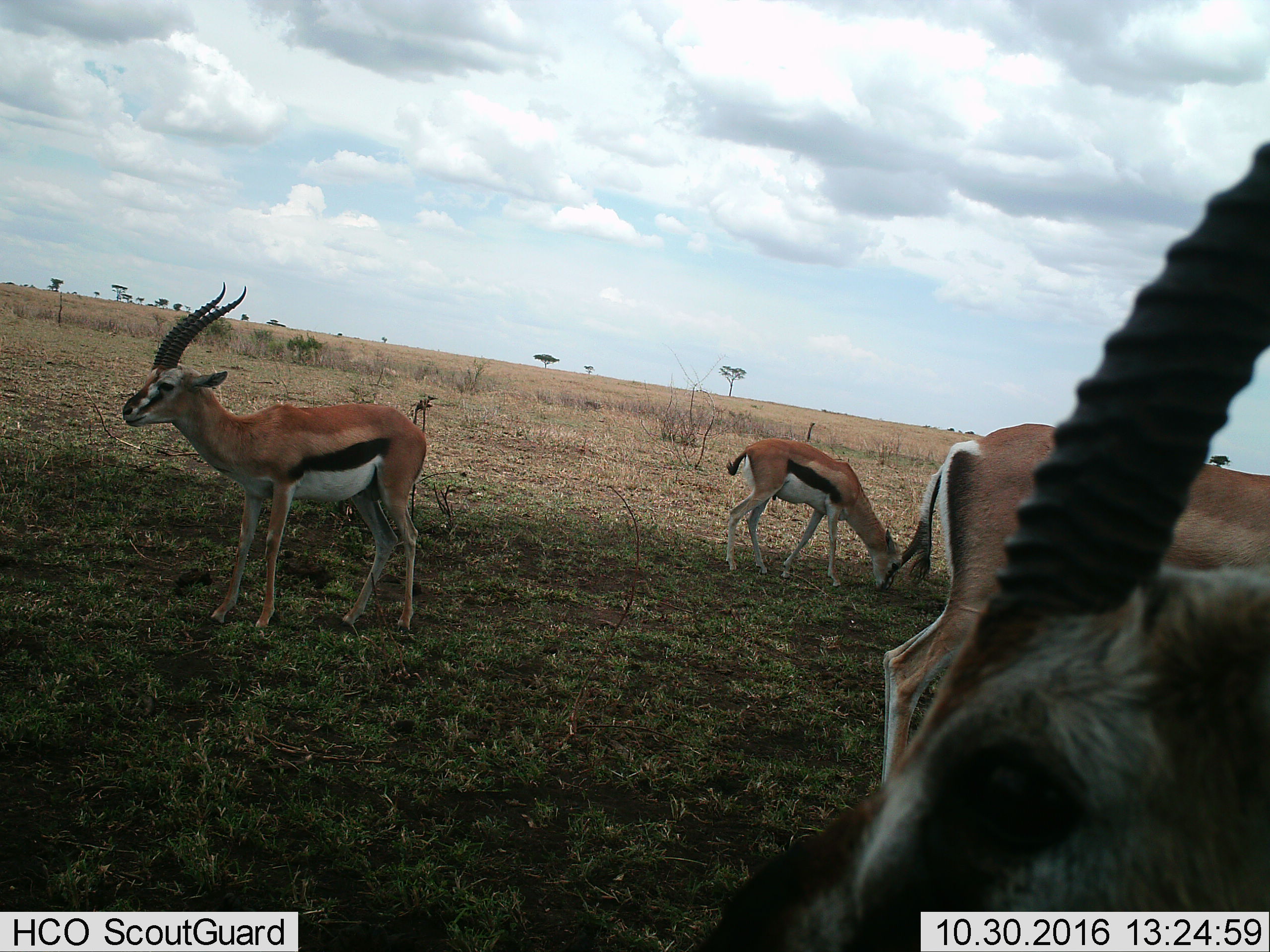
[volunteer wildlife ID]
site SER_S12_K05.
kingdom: Animalia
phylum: Chordata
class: Mammalia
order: Artiodactyla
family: Bovidae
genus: Eudorcas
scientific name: Eudorcas thomsonii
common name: thomson's gazelle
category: gazellethomsons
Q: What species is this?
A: Gazellethomsons (thomson's gazelle) (Eudorcas thomsonii).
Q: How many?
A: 4.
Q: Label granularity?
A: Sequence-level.